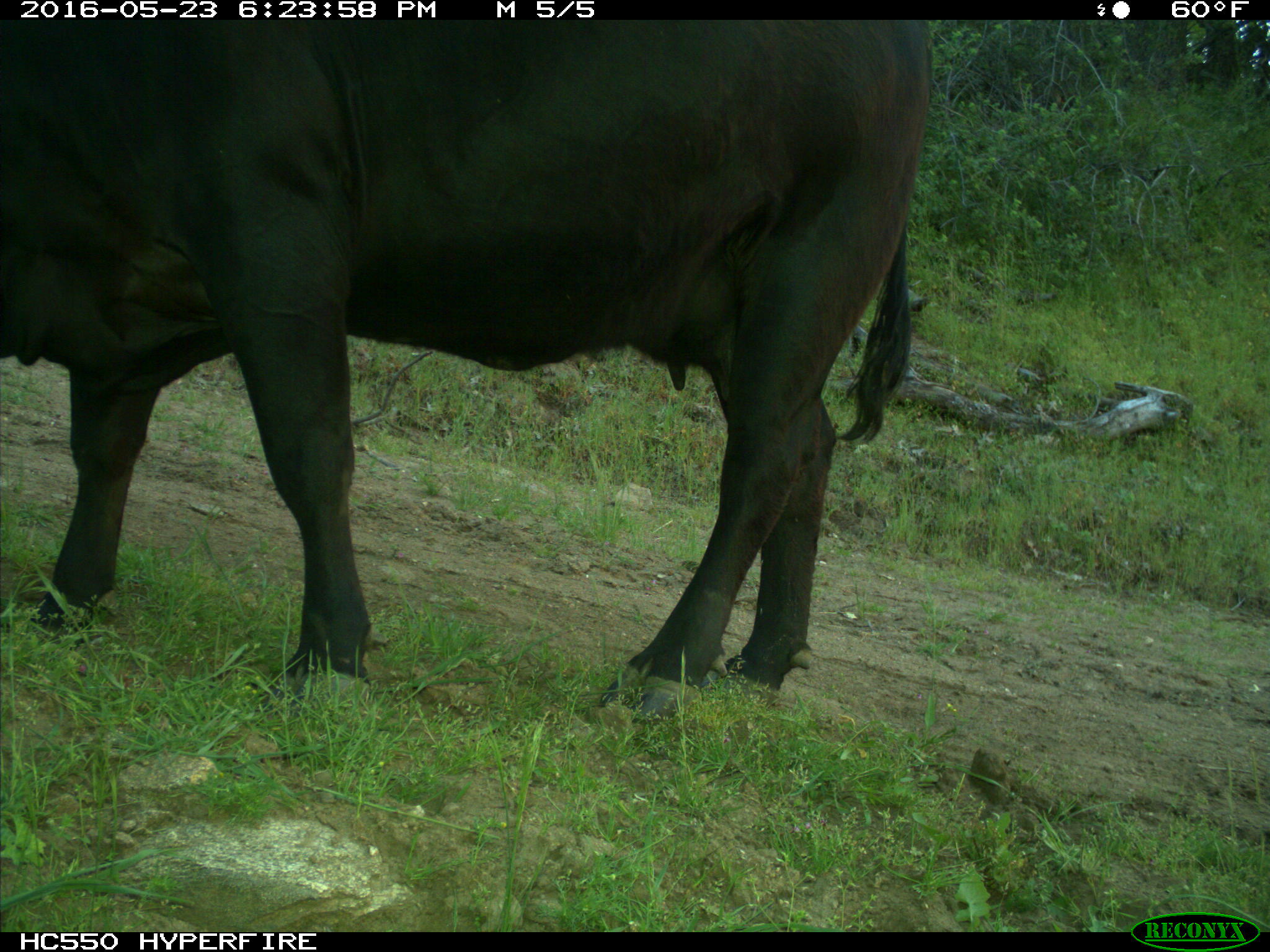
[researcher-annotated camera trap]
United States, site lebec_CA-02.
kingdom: Animalia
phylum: Chordata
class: Mammalia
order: Artiodactyla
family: Bovidae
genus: Bos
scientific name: Bos taurus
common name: domestic cow